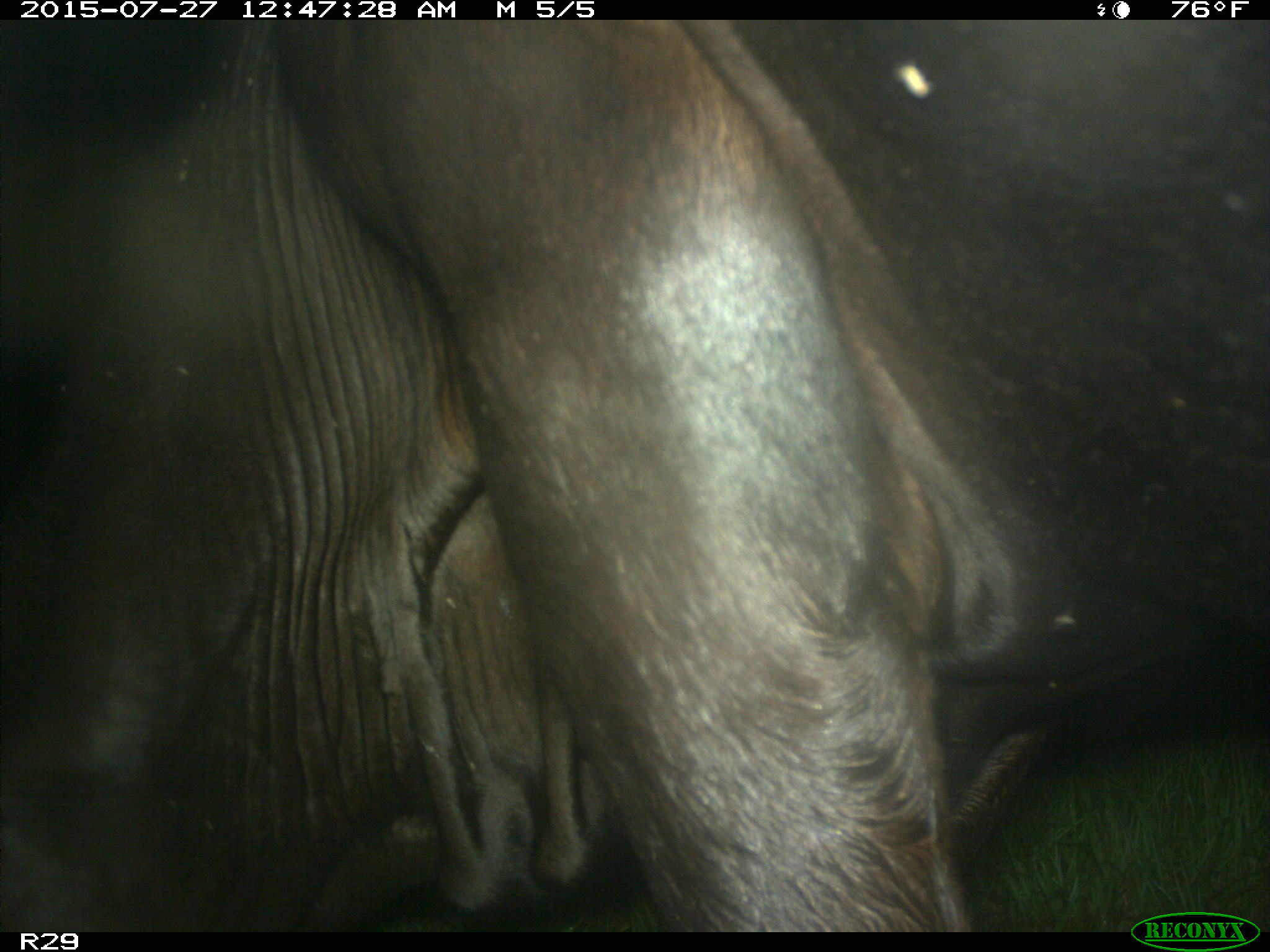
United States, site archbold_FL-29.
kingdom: Animalia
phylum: Chordata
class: Mammalia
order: Artiodactyla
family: Bovidae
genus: Bos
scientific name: Bos taurus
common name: domestic cow